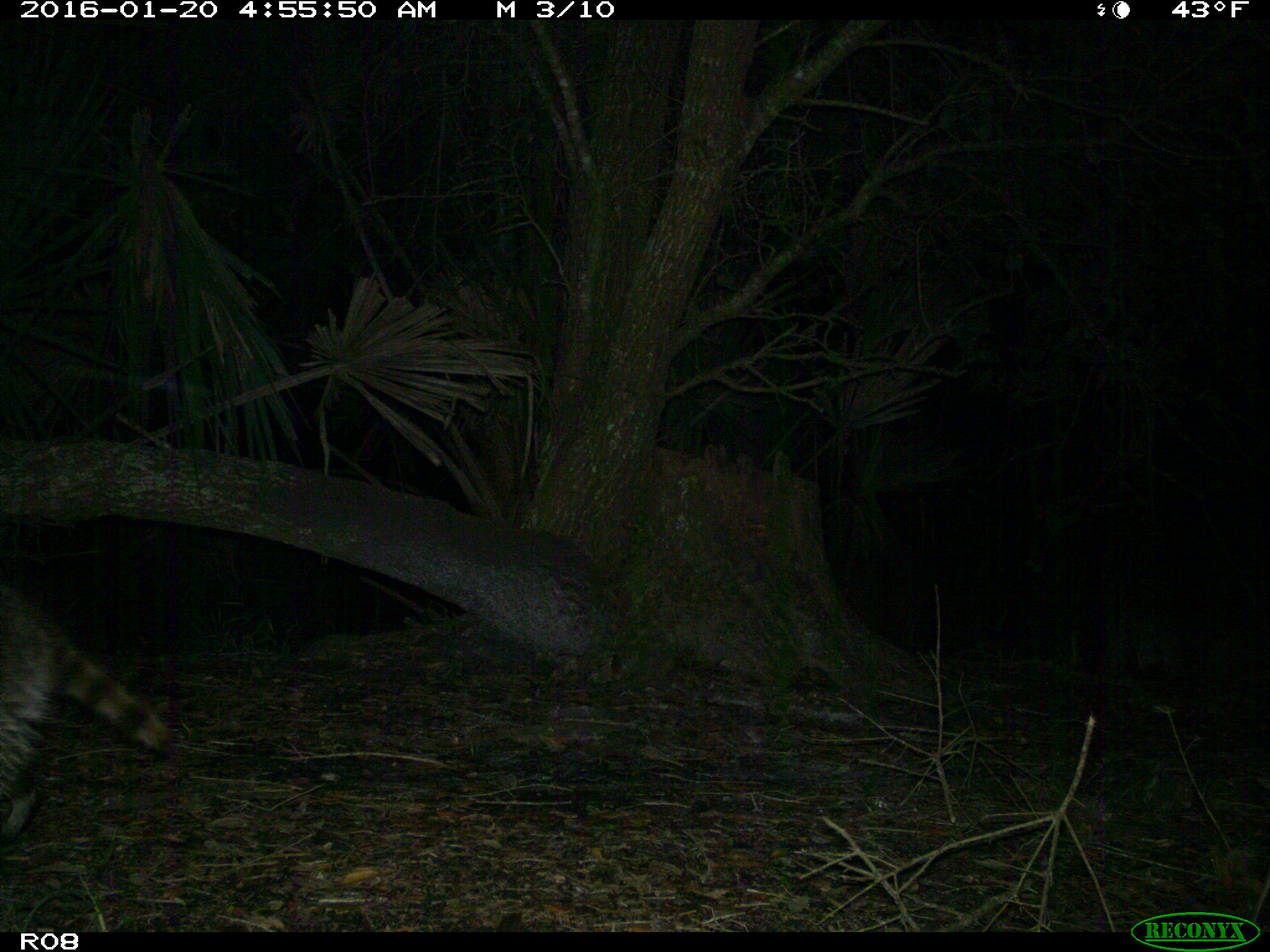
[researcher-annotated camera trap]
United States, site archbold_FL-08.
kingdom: Animalia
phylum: Chordata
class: Mammalia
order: Carnivora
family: Procyonidae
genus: Procyon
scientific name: Procyon lotor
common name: common raccoon